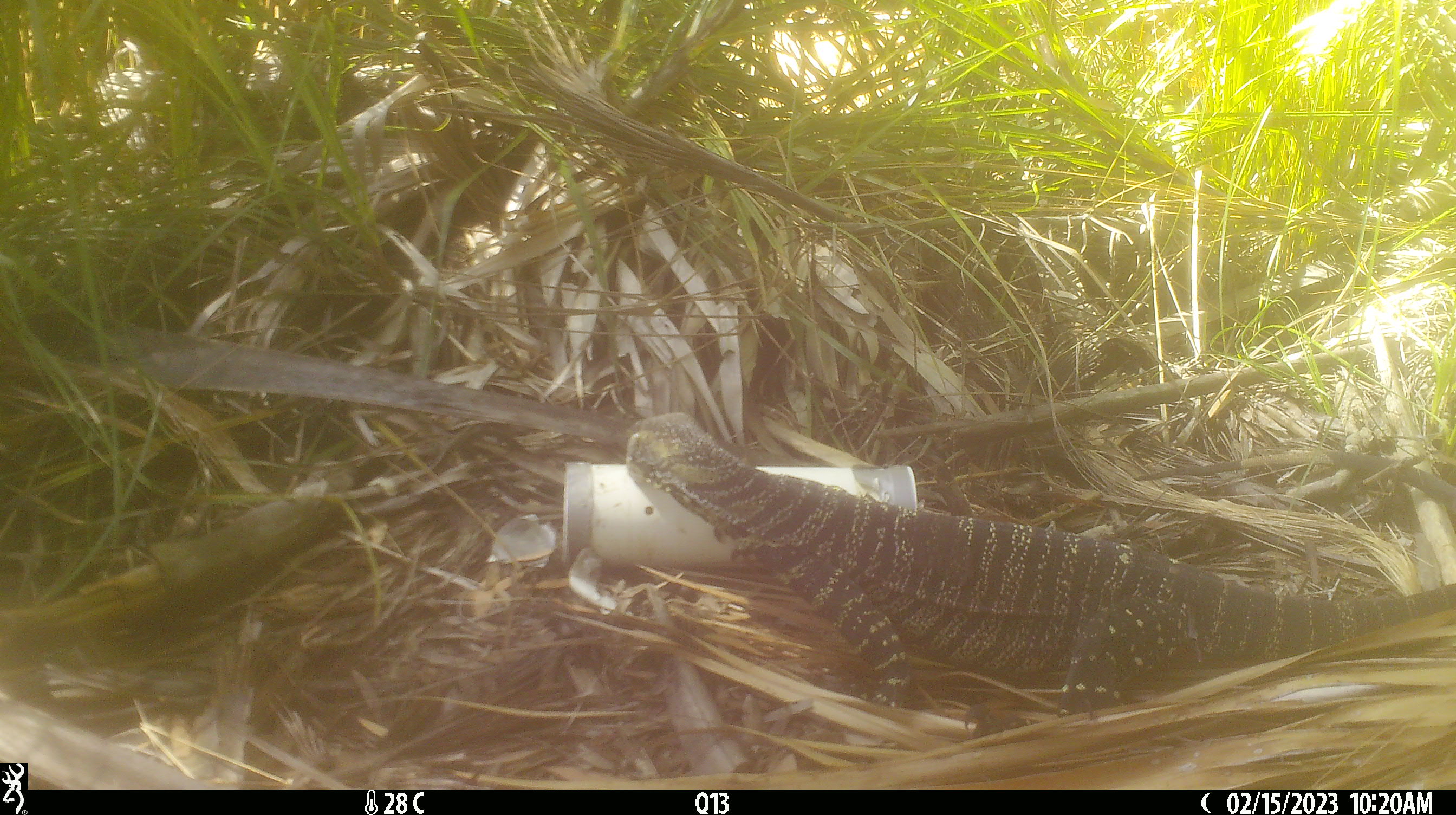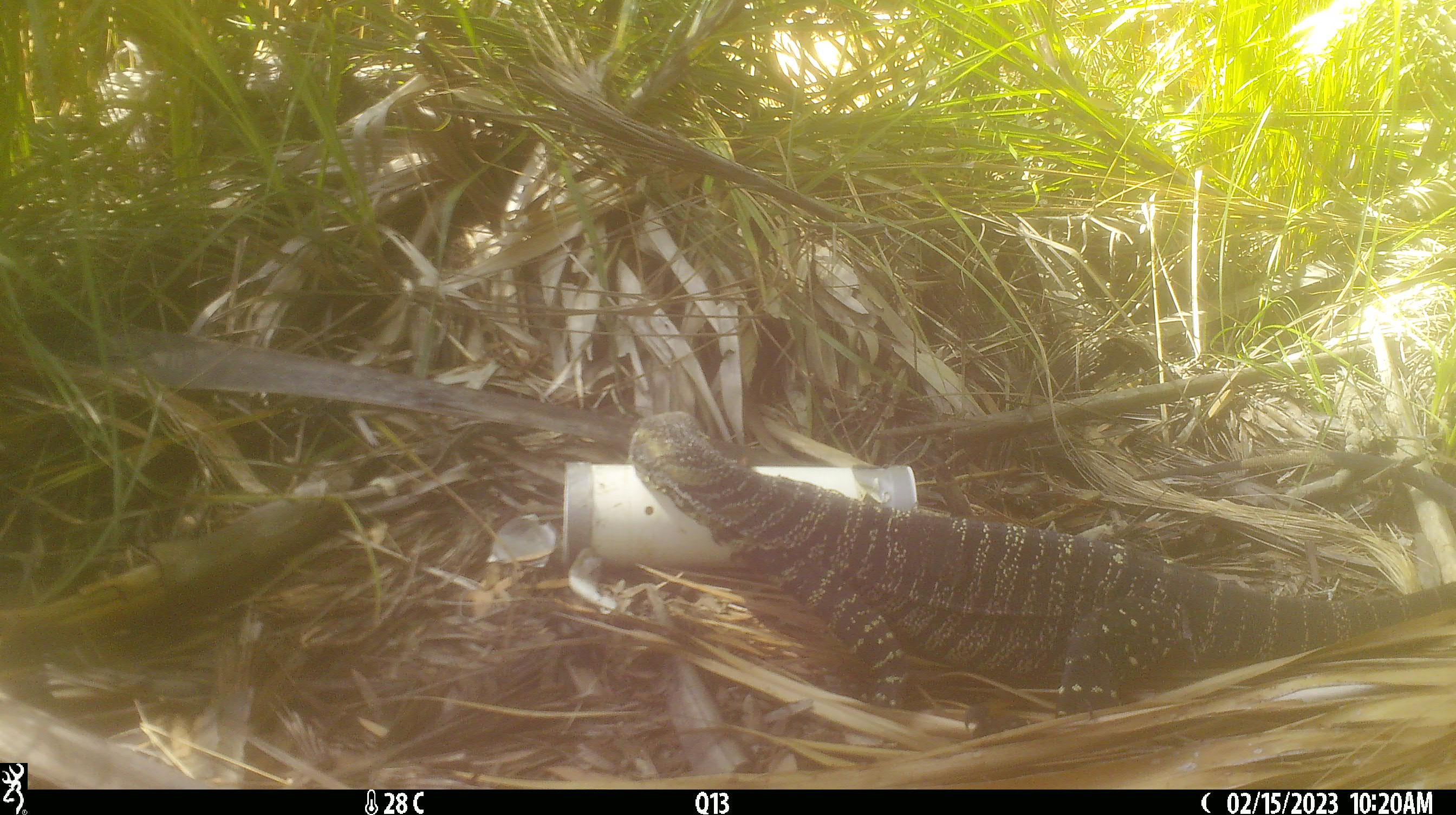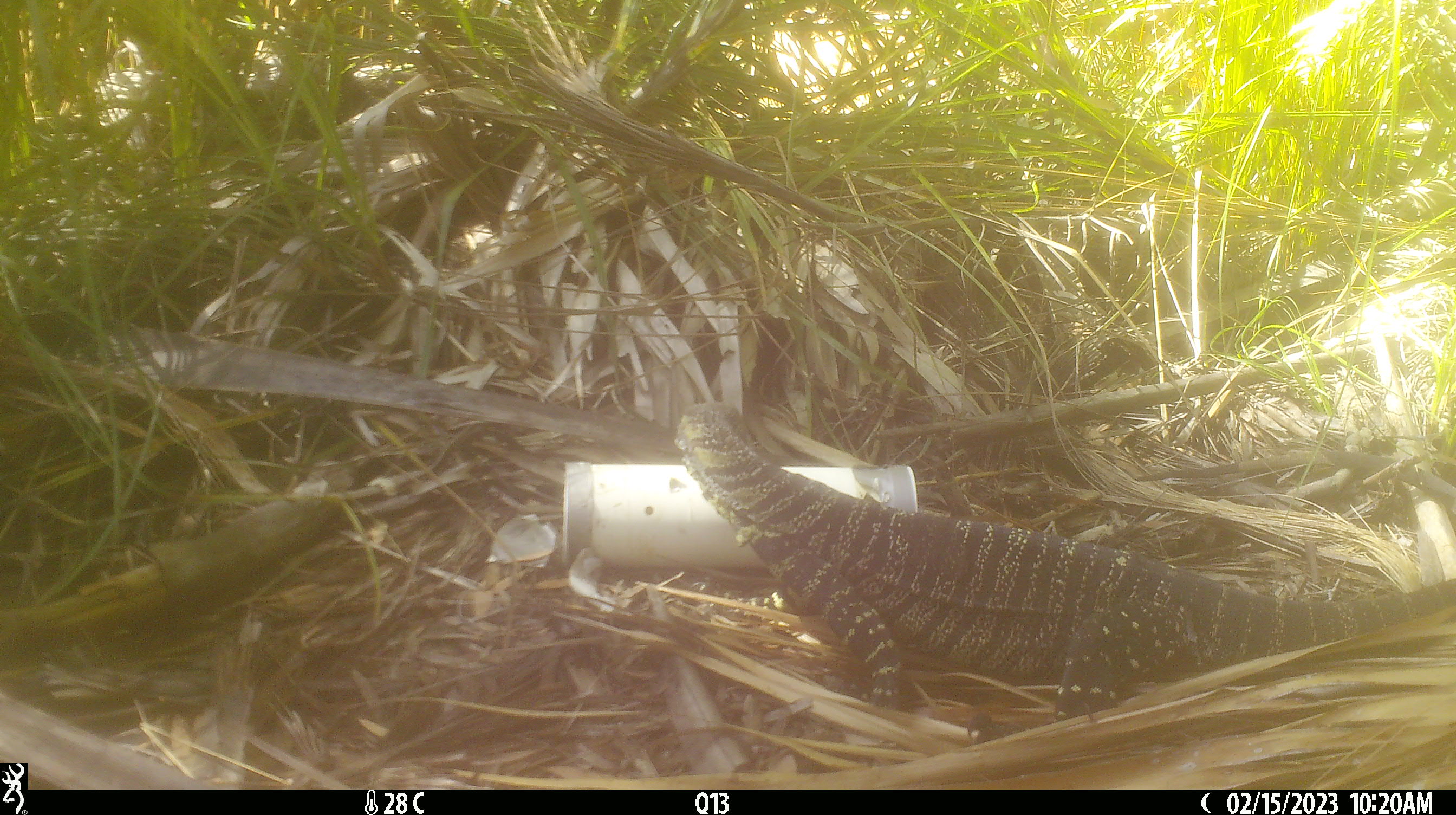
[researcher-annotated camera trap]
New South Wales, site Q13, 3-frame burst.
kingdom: Animalia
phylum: Chordata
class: Reptilia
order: Squamata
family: Varanidae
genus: Varanus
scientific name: Varanus varius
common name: lace monitor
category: goanna